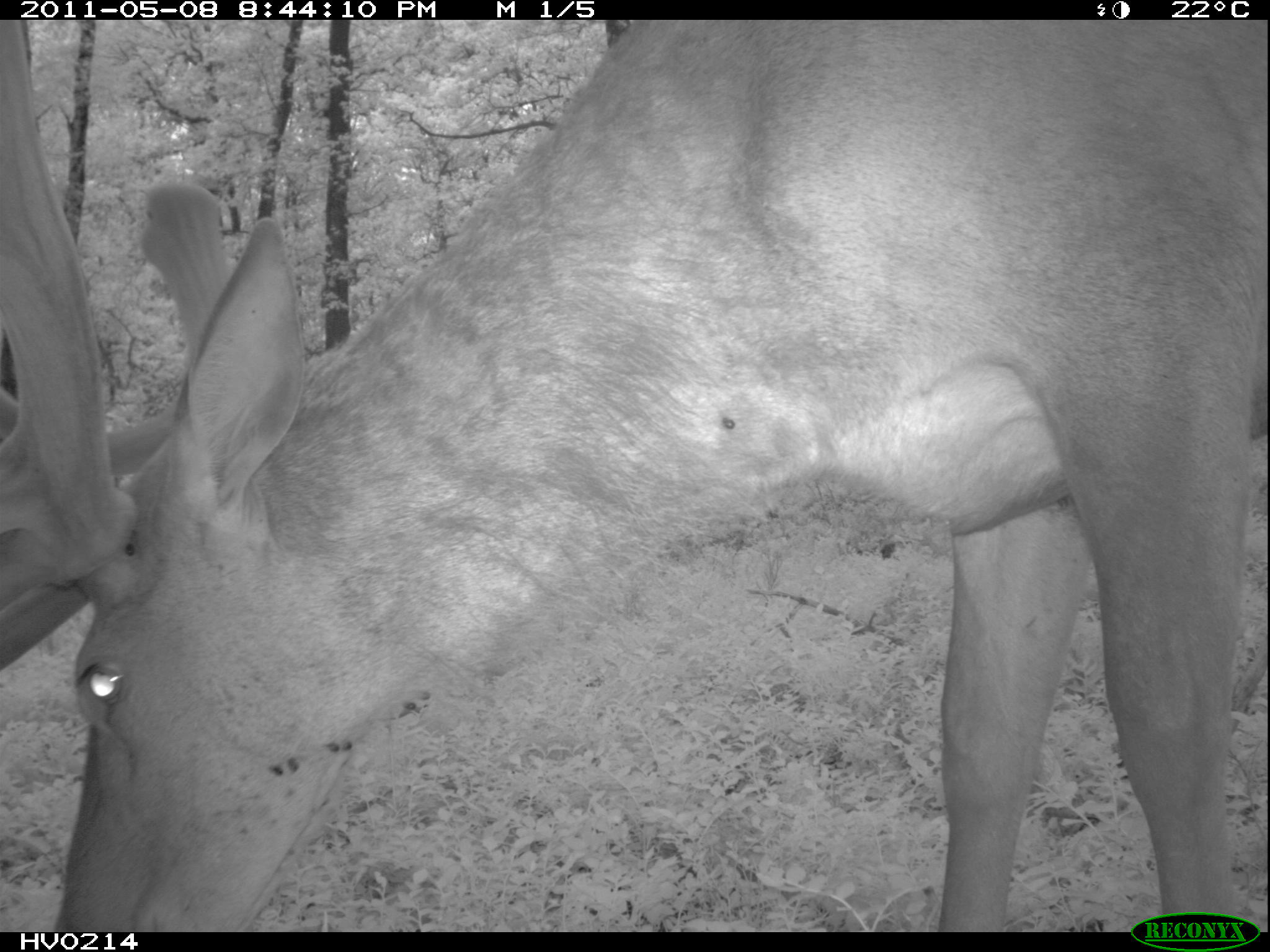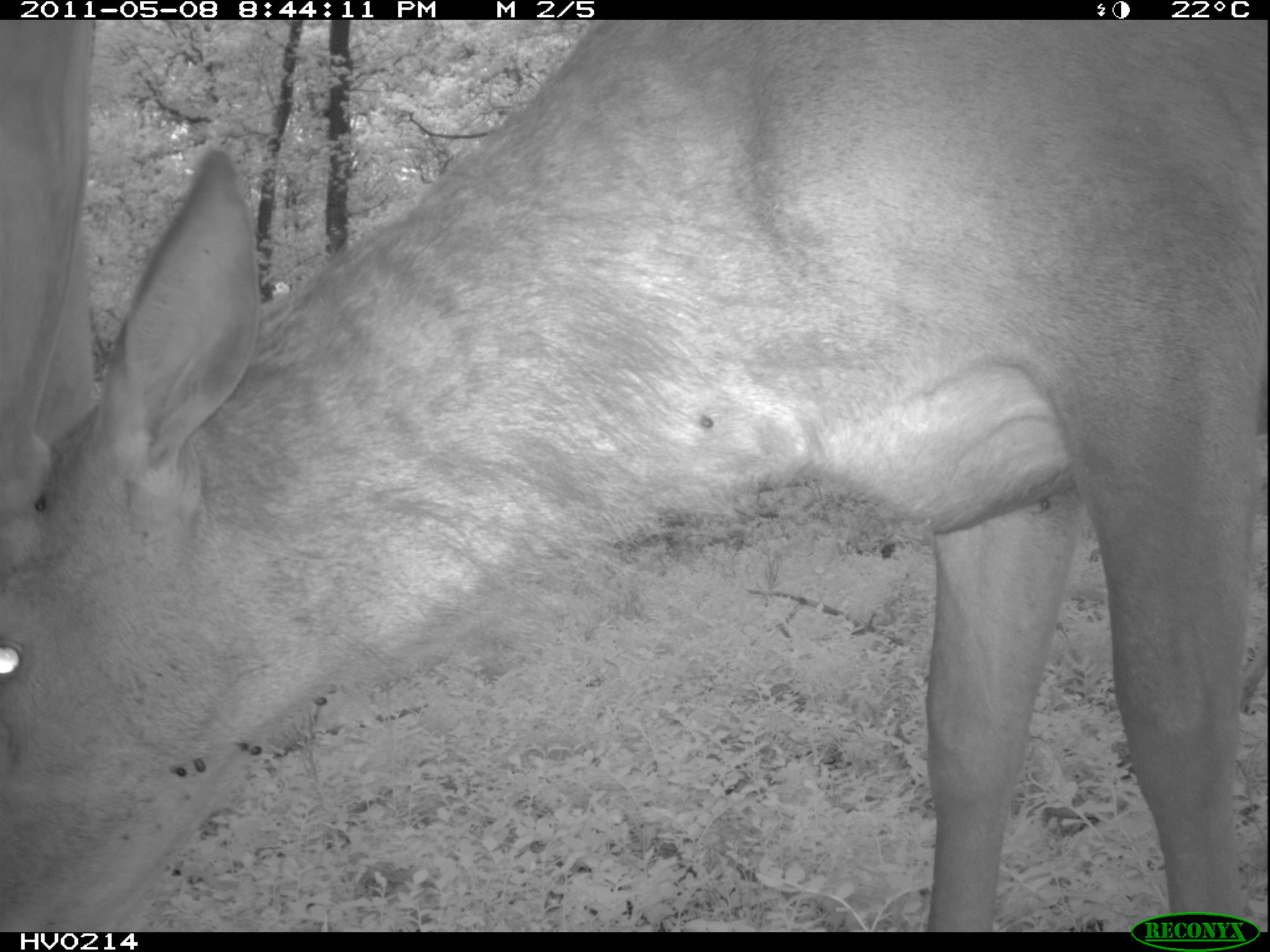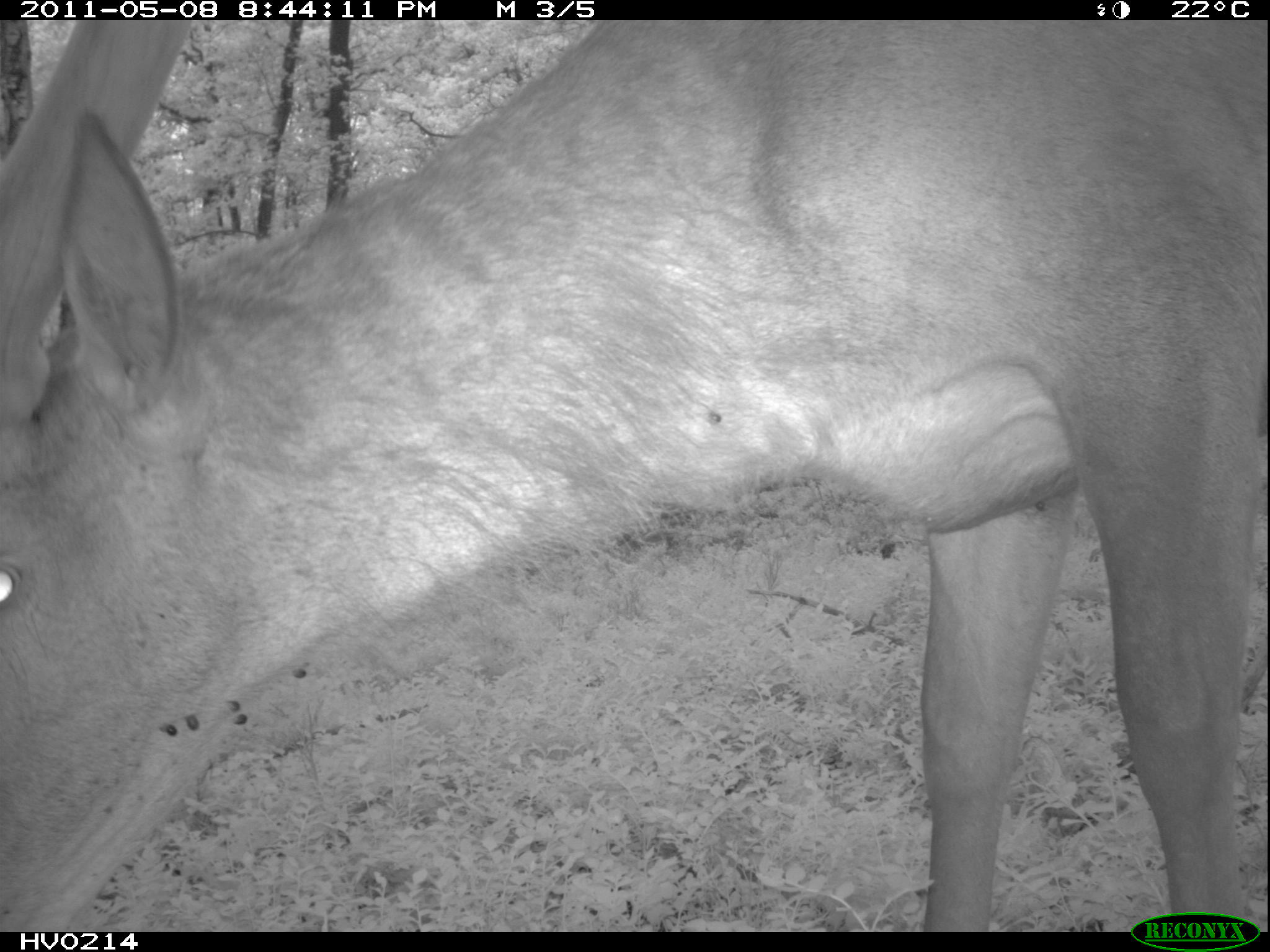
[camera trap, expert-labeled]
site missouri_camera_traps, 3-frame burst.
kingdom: Animalia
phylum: Chordata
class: Mammalia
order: Artiodactyla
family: Cervidae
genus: Cervus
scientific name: Cervus elaphus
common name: red deer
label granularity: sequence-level